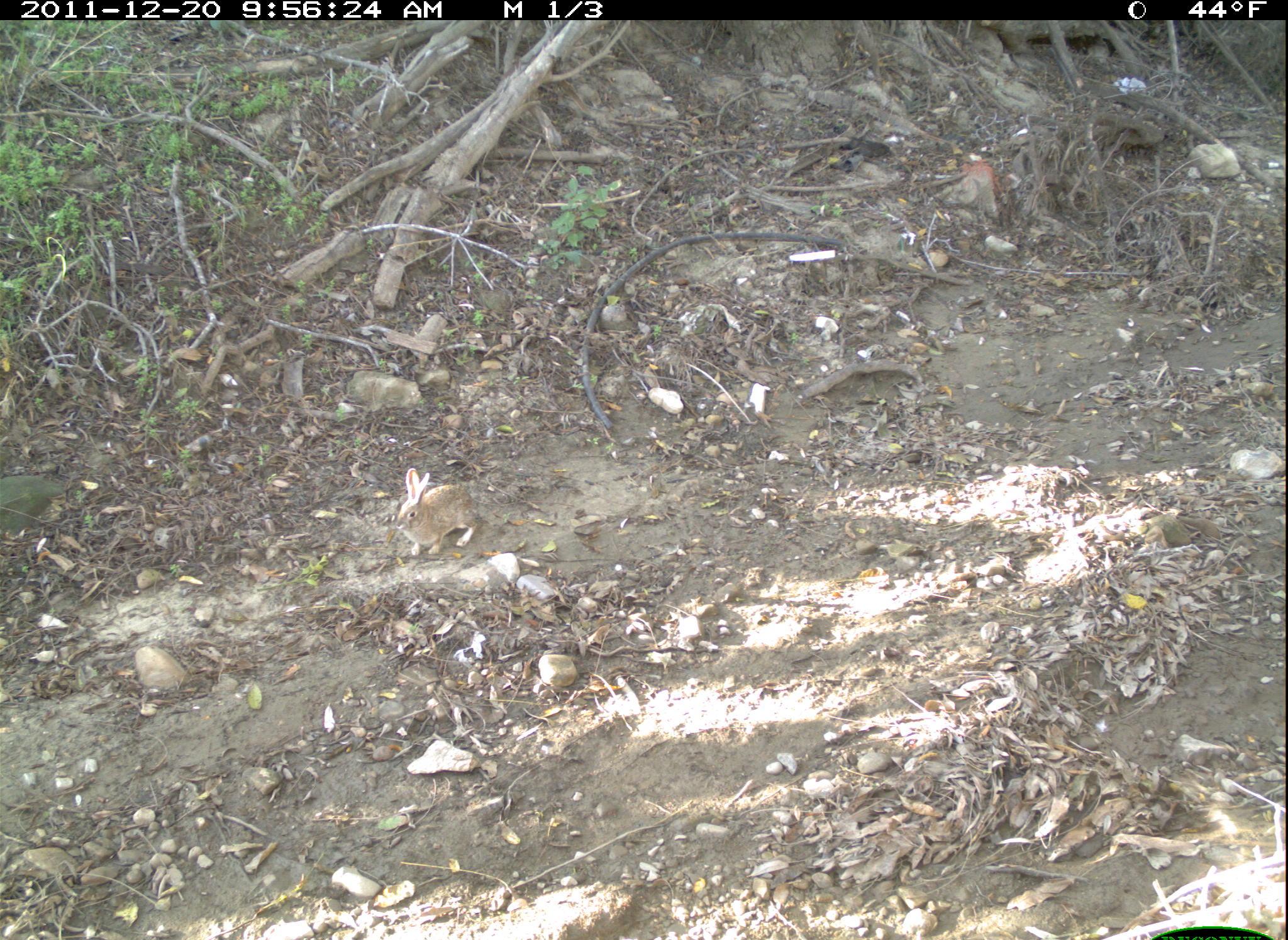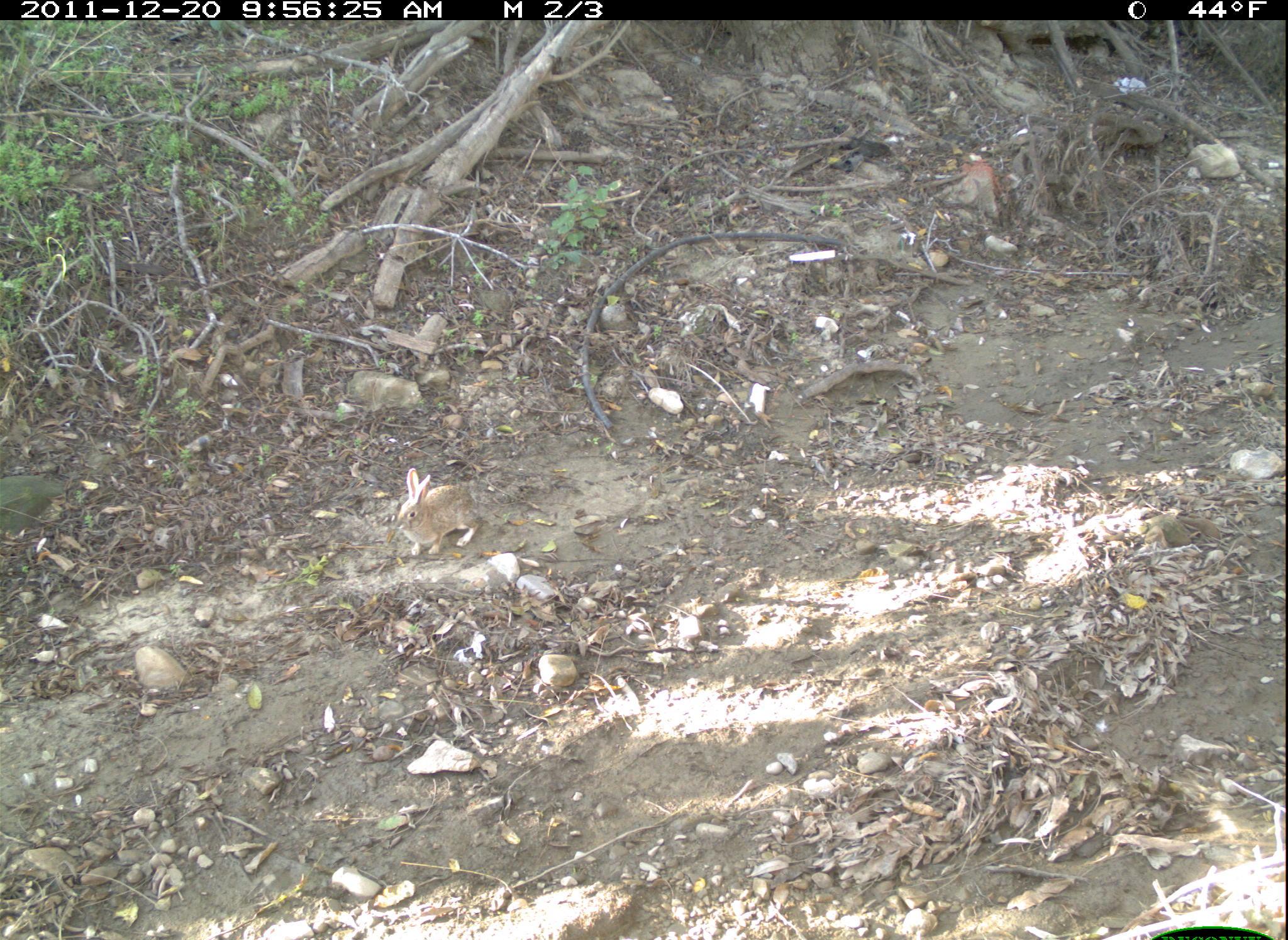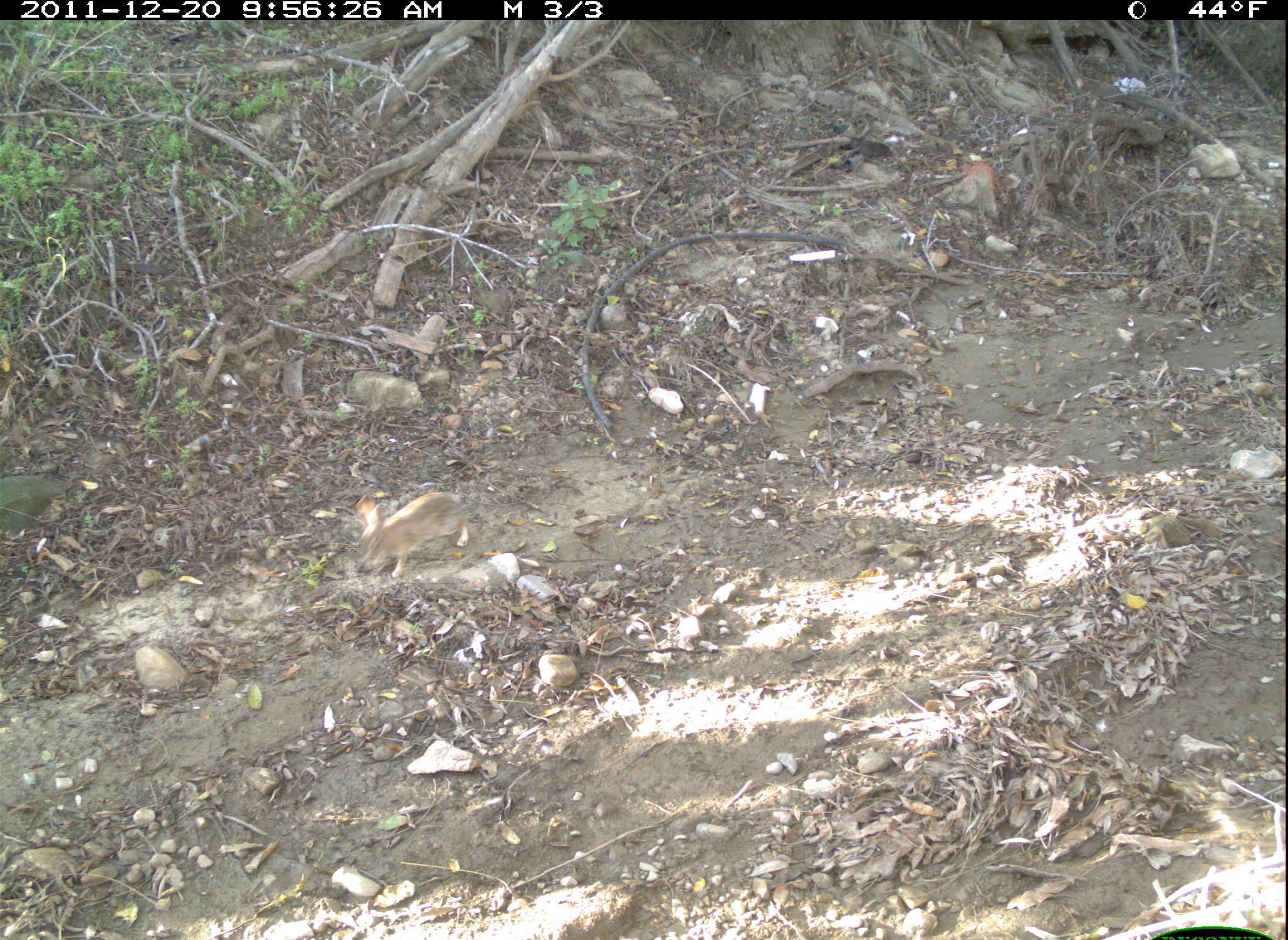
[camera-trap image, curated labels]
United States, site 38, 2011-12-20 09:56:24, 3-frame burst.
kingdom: Animalia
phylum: Chordata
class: Mammalia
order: Lagomorpha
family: Leporidae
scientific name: Leporidae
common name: rabbits and hares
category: rabbit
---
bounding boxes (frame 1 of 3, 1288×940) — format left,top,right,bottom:
rabbit: 383,461,488,562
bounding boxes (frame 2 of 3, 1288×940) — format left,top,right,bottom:
rabbit: 386,461,493,562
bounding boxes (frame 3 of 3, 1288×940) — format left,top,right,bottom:
rabbit: 335,475,488,590